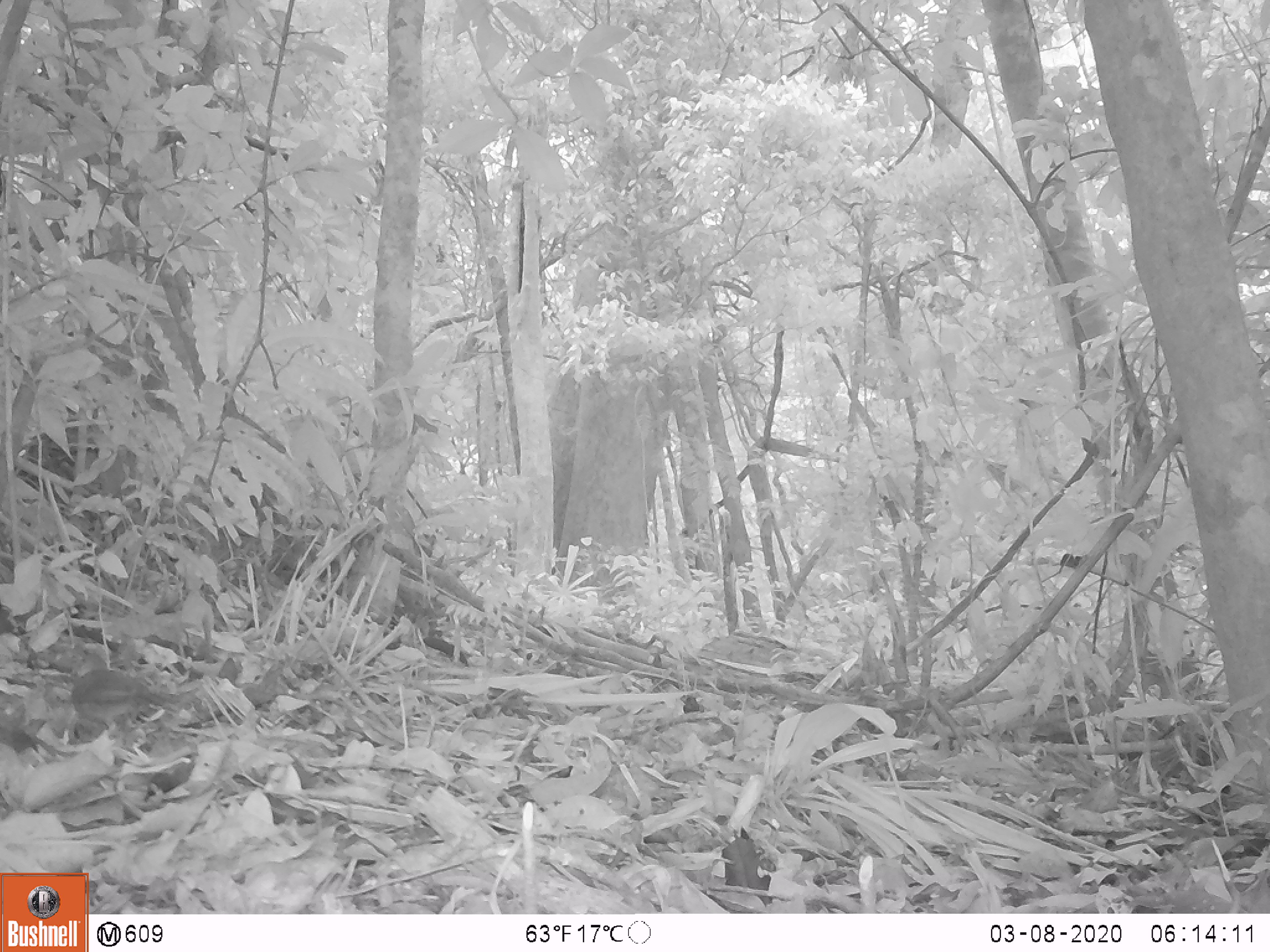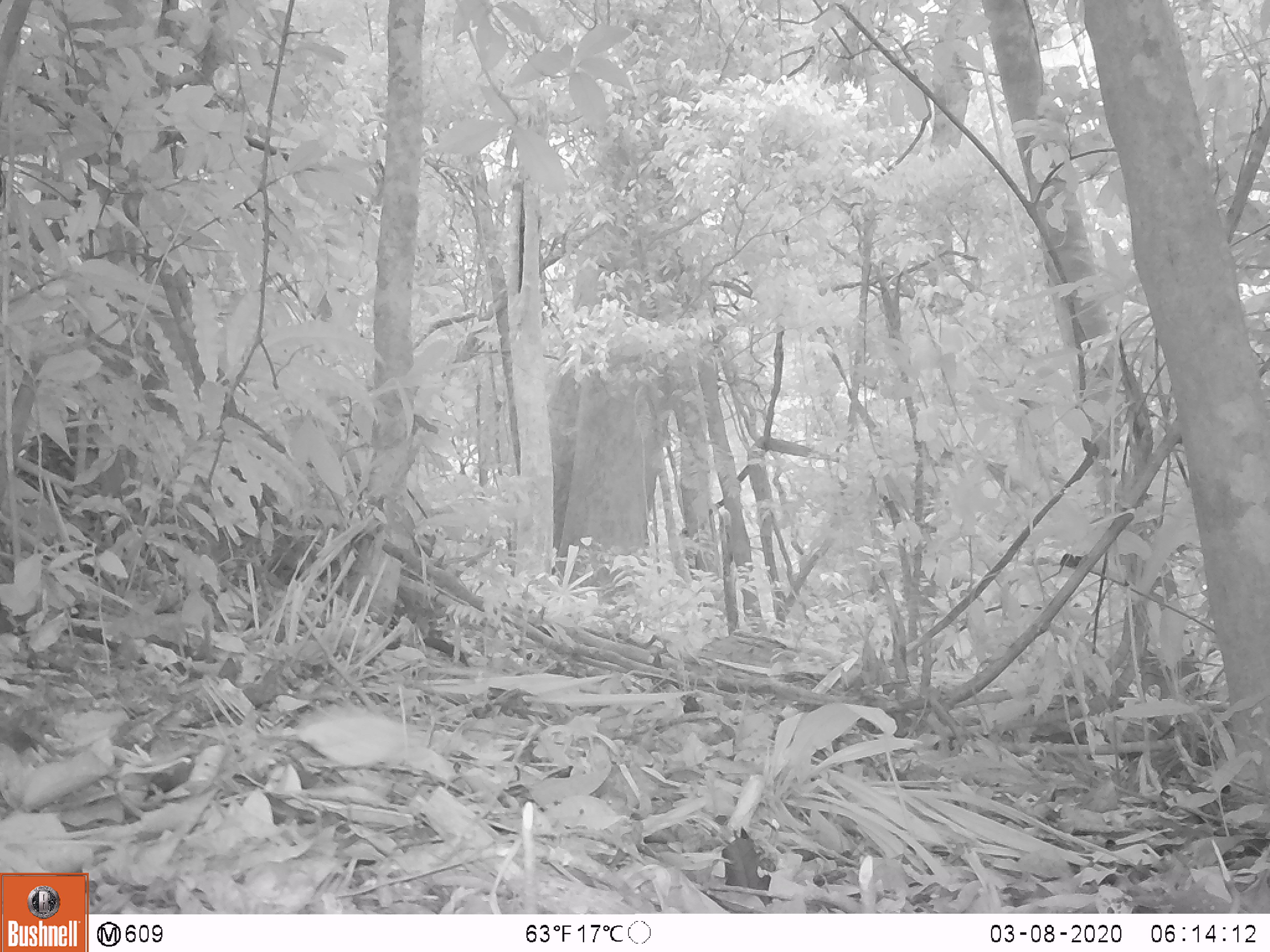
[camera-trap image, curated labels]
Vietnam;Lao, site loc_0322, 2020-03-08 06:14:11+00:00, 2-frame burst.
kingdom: Animalia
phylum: Chordata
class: Aves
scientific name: Aves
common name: bird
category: unidentified bird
Unidentified bird (bird) (Aves). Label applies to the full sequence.